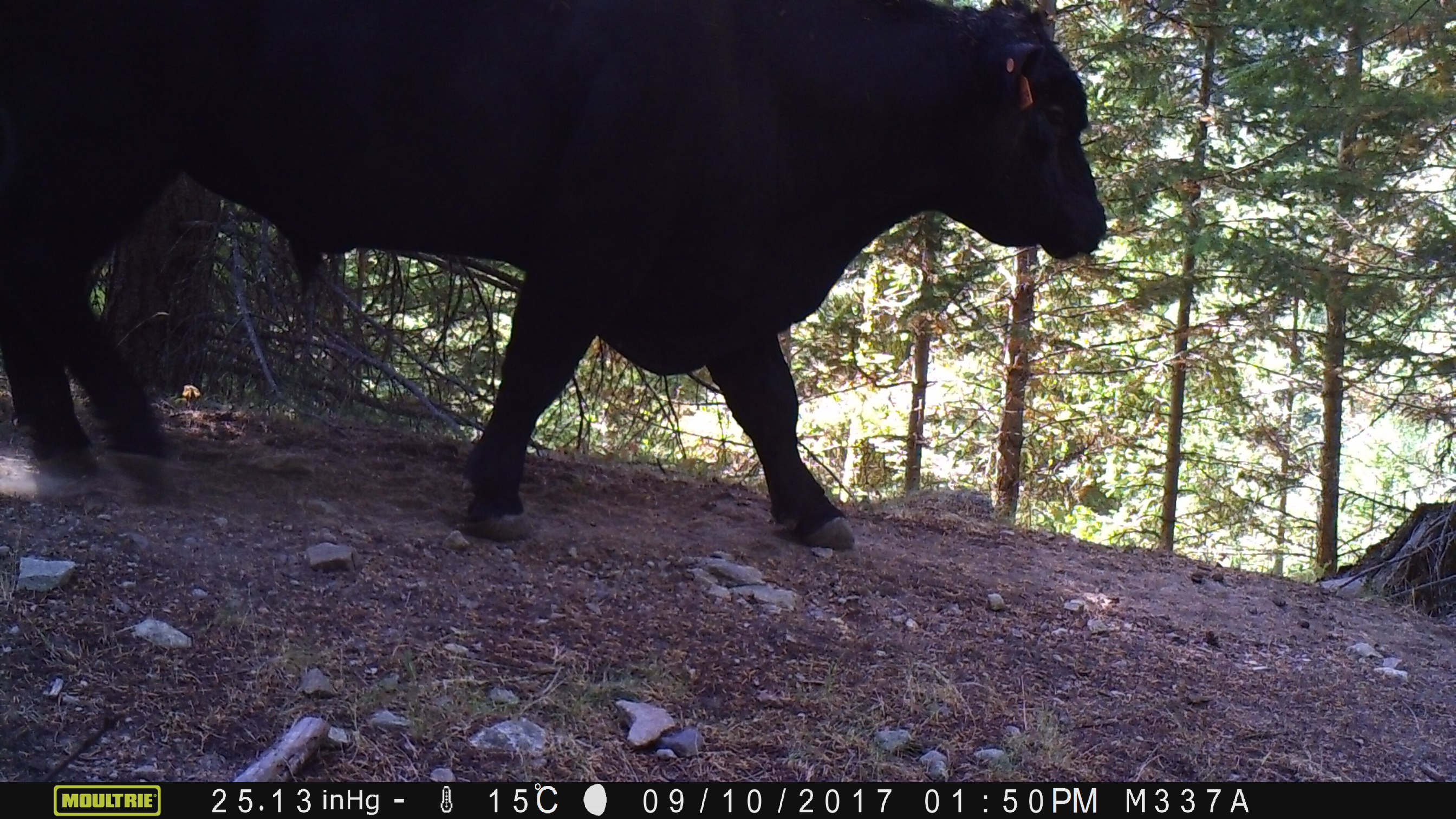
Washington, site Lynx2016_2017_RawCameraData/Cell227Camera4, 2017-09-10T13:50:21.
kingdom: Animalia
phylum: Chordata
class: Mammalia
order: Artiodactyla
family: Bovidae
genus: Bos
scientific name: Bos taurus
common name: domestic cattle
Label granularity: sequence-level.